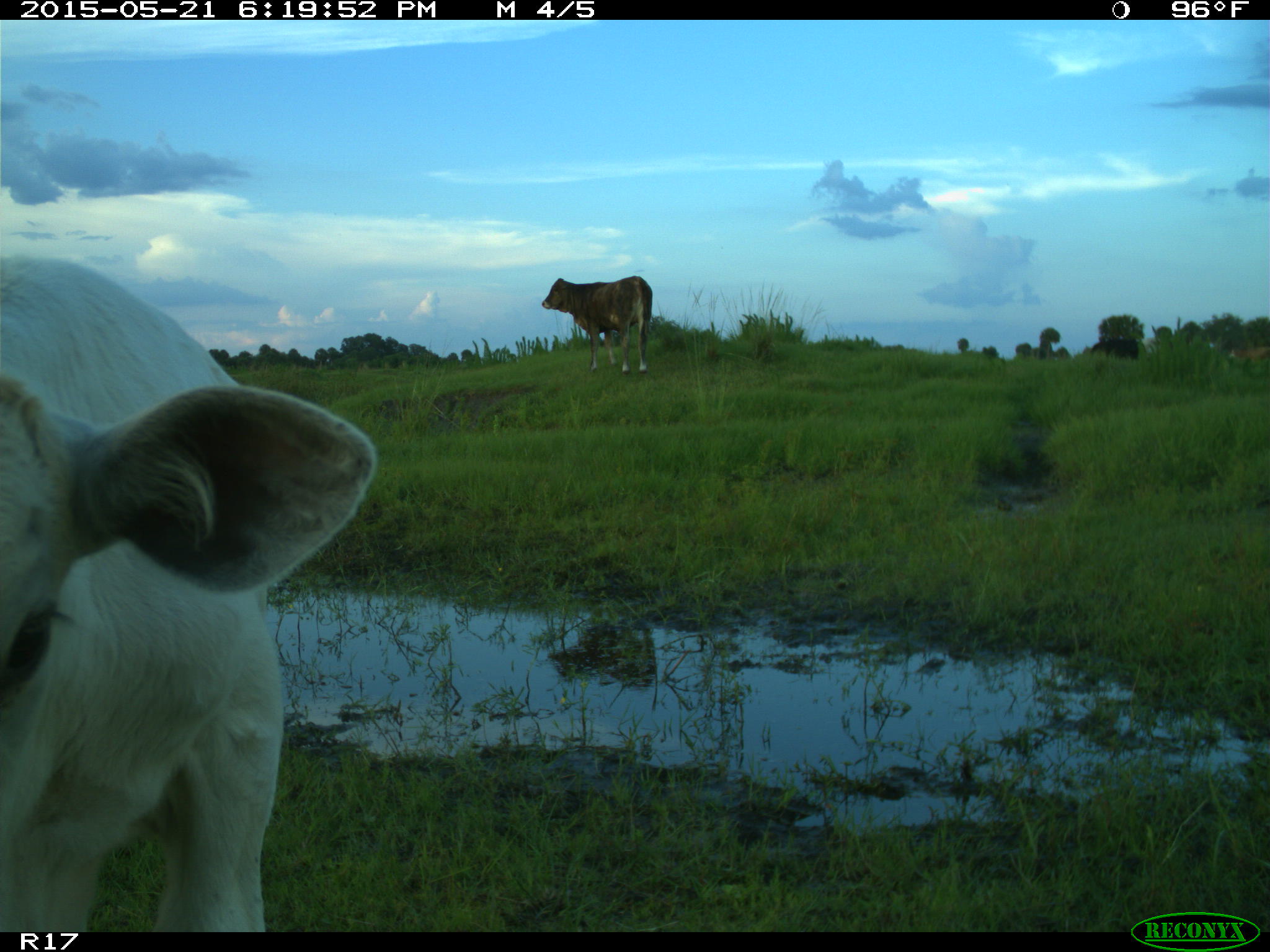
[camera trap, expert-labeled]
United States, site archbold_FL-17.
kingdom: Animalia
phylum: Chordata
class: Mammalia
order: Artiodactyla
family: Bovidae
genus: Bos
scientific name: Bos taurus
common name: domestic cow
Bos taurus (domestic cow).